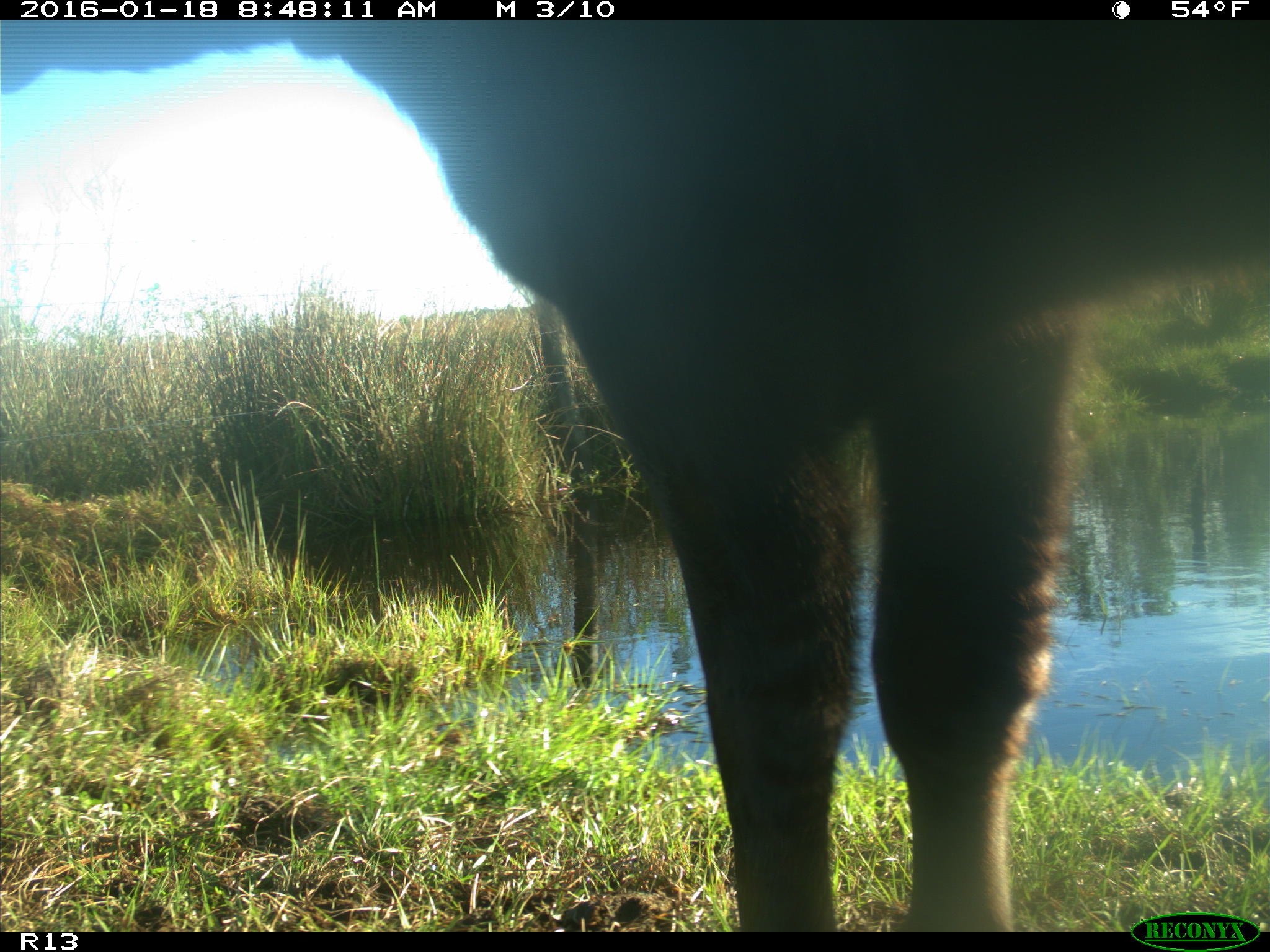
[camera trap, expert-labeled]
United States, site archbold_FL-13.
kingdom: Animalia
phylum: Chordata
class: Mammalia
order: Artiodactyla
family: Bovidae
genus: Bos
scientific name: Bos taurus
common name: domestic cow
Bos taurus (domestic cow).